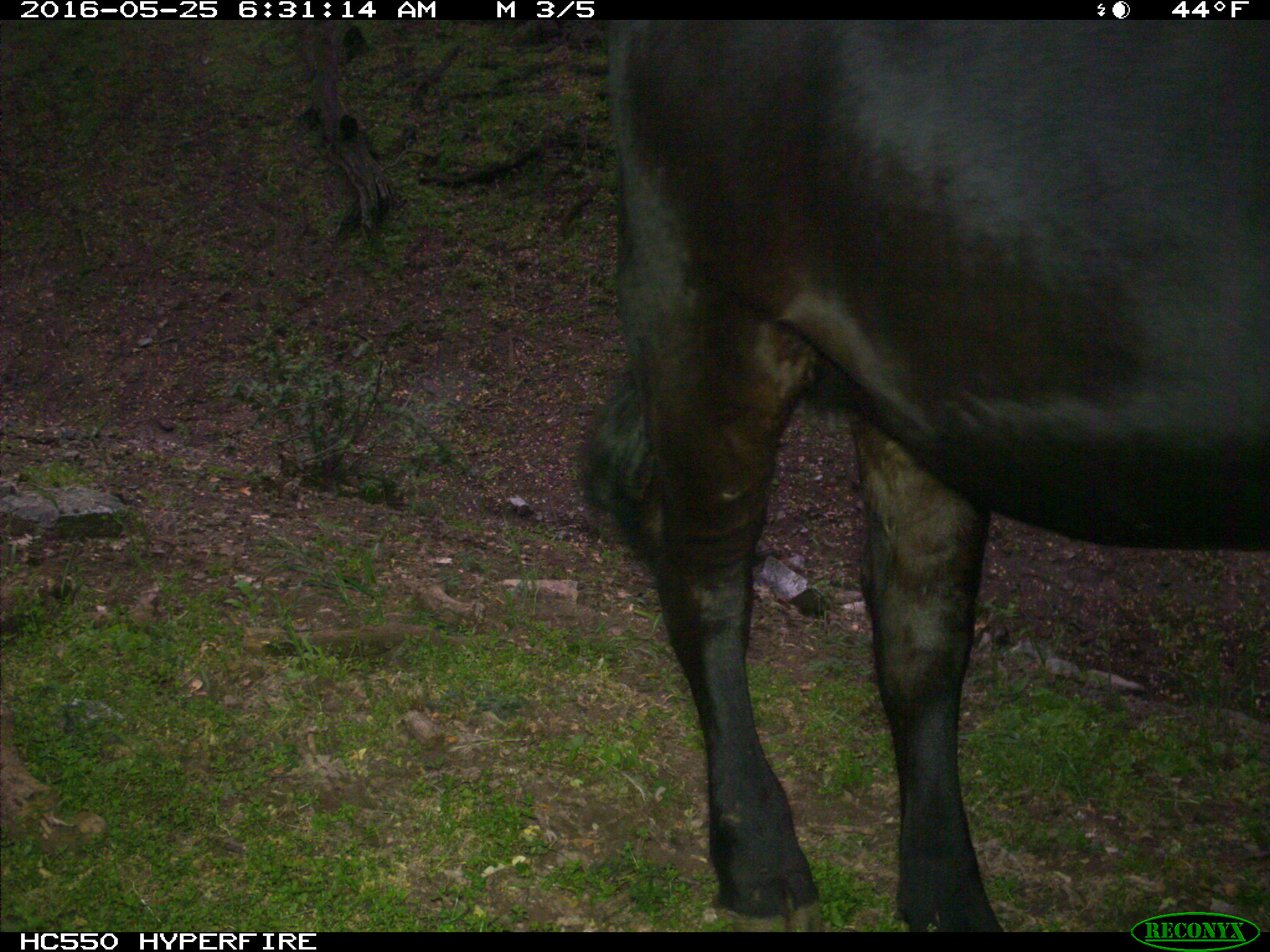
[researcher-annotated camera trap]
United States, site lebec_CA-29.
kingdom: Animalia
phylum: Chordata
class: Mammalia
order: Artiodactyla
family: Bovidae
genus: Bos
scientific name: Bos taurus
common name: domestic cow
Bos taurus (domestic cow).